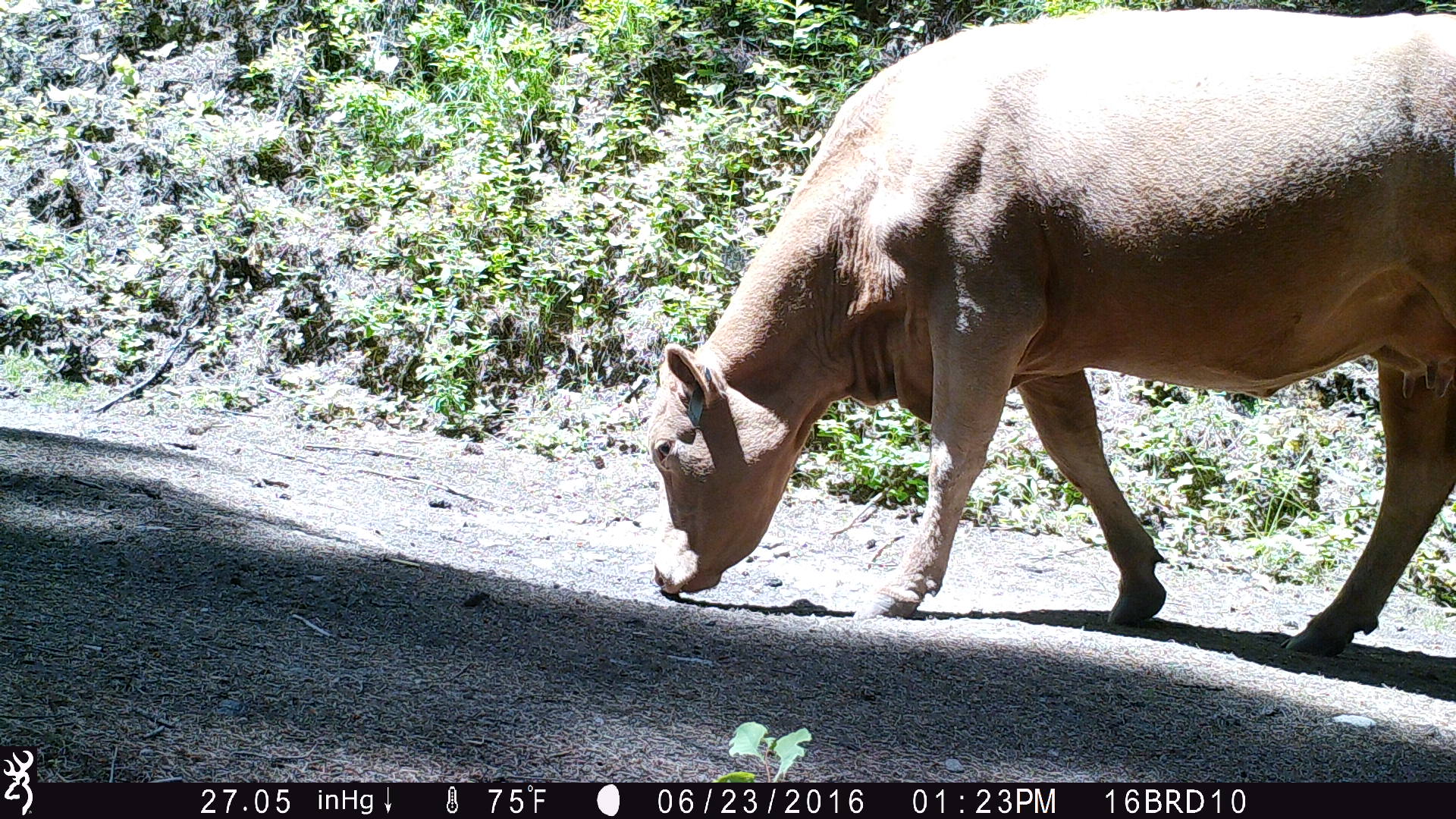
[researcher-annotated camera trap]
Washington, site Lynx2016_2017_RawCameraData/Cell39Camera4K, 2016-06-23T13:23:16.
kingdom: Animalia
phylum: Chordata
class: Mammalia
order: Artiodactyla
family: Bovidae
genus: Bos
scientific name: Bos taurus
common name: domestic cattle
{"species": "domestic cattle (Bos taurus)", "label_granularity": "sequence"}